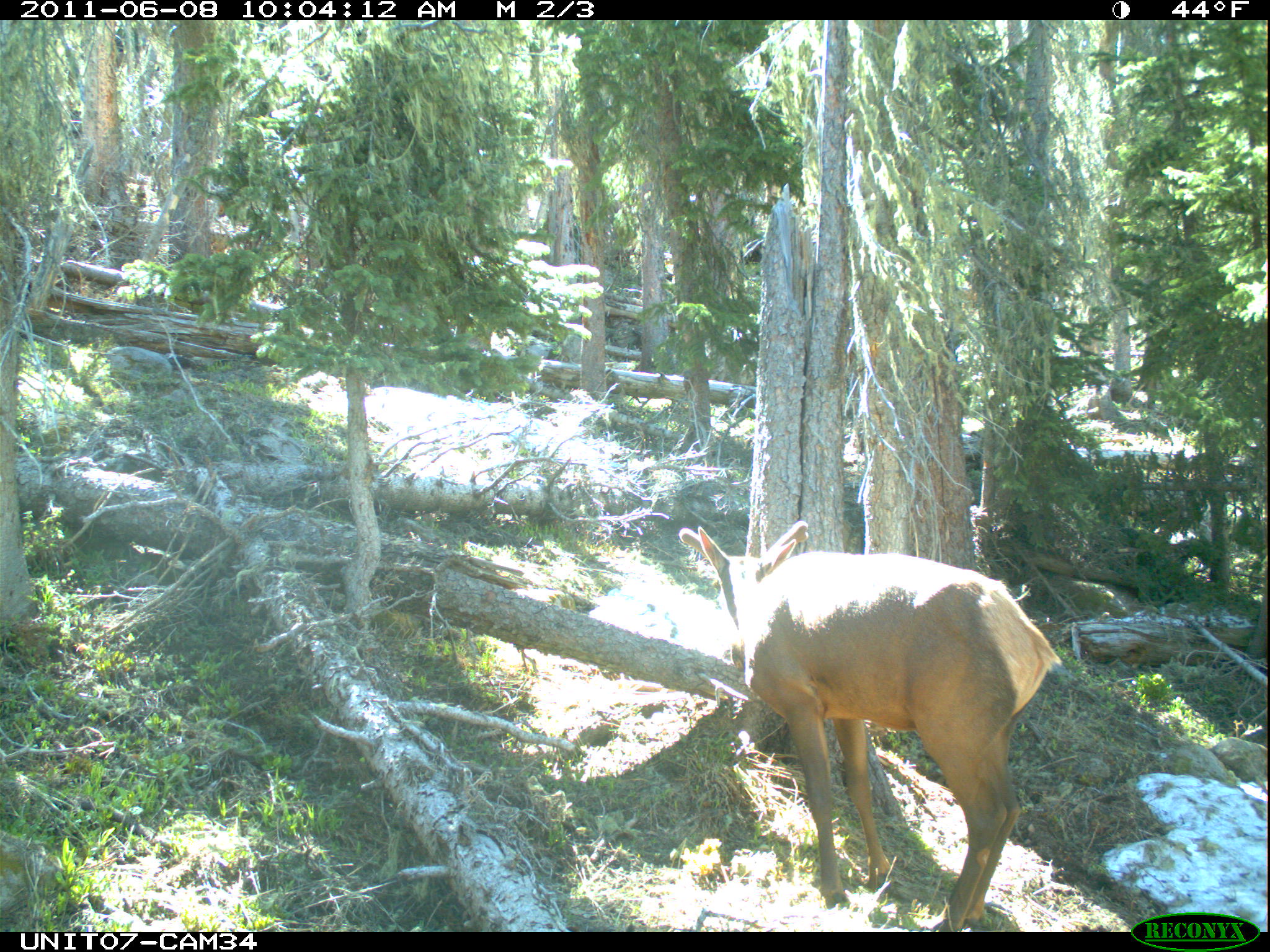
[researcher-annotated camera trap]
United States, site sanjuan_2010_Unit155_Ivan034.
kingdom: Animalia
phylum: Chordata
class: Mammalia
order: Artiodactyla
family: Cervidae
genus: Cervus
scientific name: Cervus elaphus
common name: red deer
Cervus elaphus (red deer).